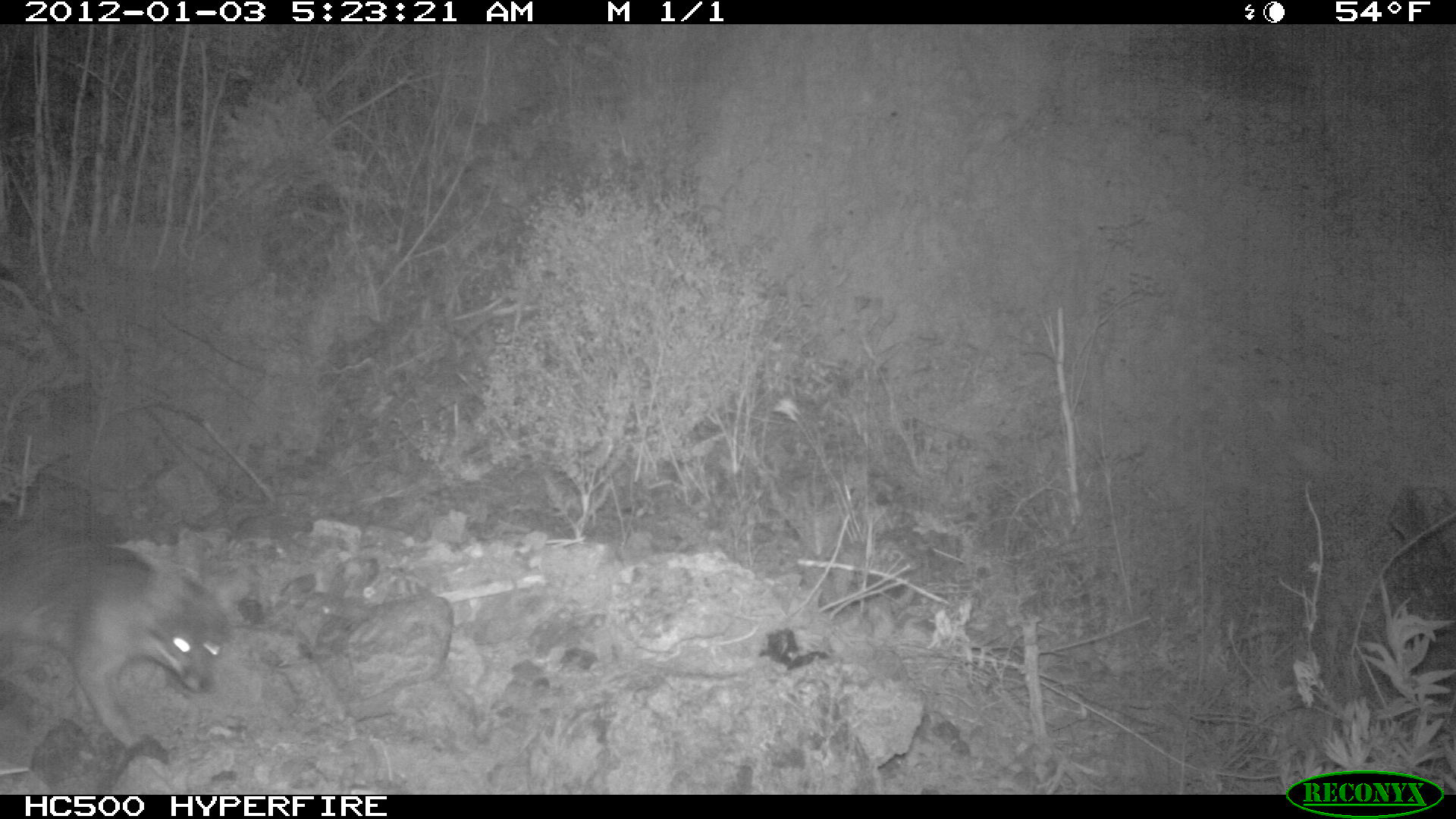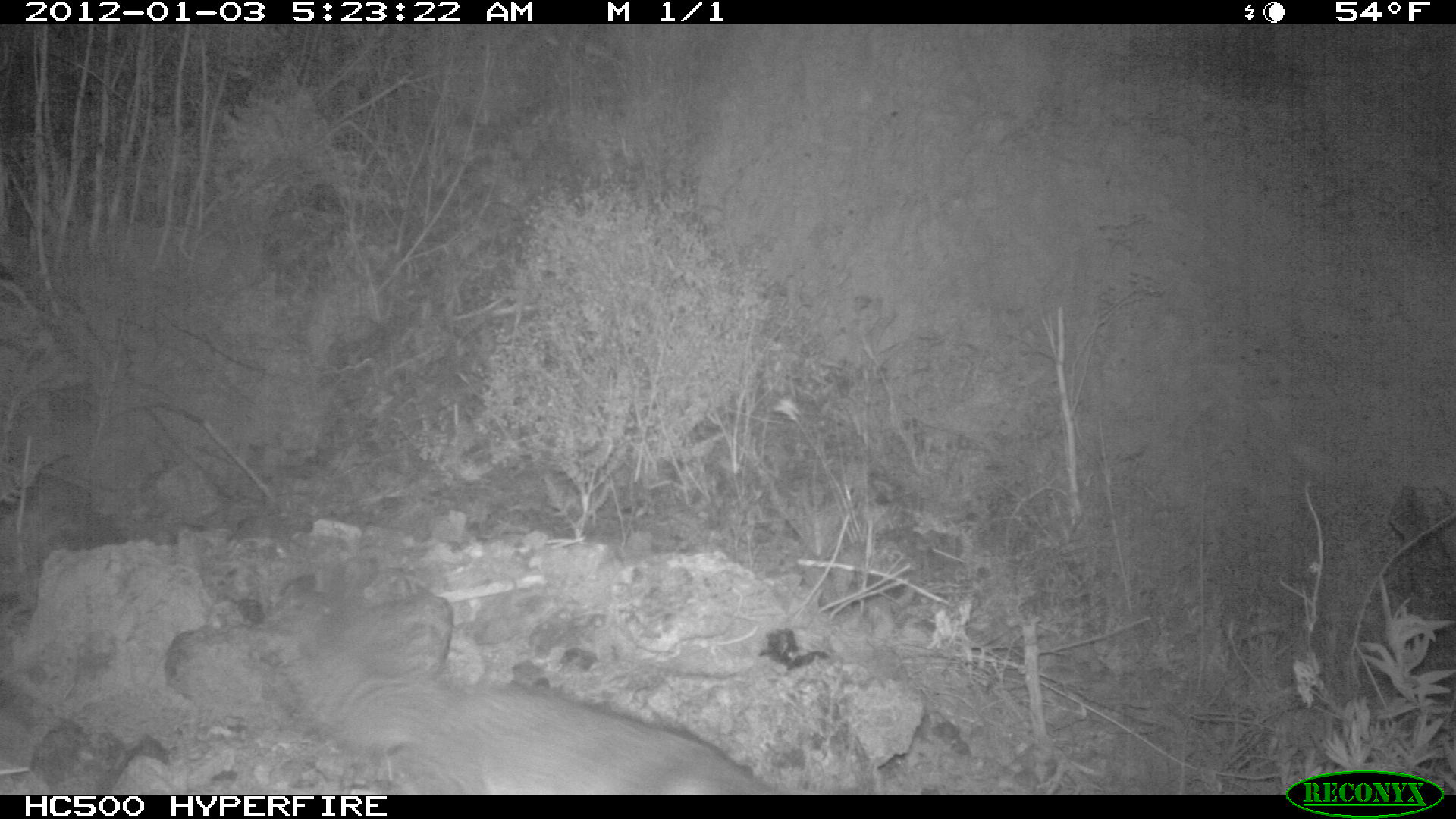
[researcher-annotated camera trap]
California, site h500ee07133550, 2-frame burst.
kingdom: Animalia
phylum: Chordata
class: Mammalia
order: Carnivora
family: Canidae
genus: Urocyon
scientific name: Urocyon littoralis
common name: island fox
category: fox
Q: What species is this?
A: Fox (island fox) (Urocyon littoralis).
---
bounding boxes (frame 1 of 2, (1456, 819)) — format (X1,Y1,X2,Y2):
fox: (0,520,231,756)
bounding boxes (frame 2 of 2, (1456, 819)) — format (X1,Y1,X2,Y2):
fox: (305,639,777,795)